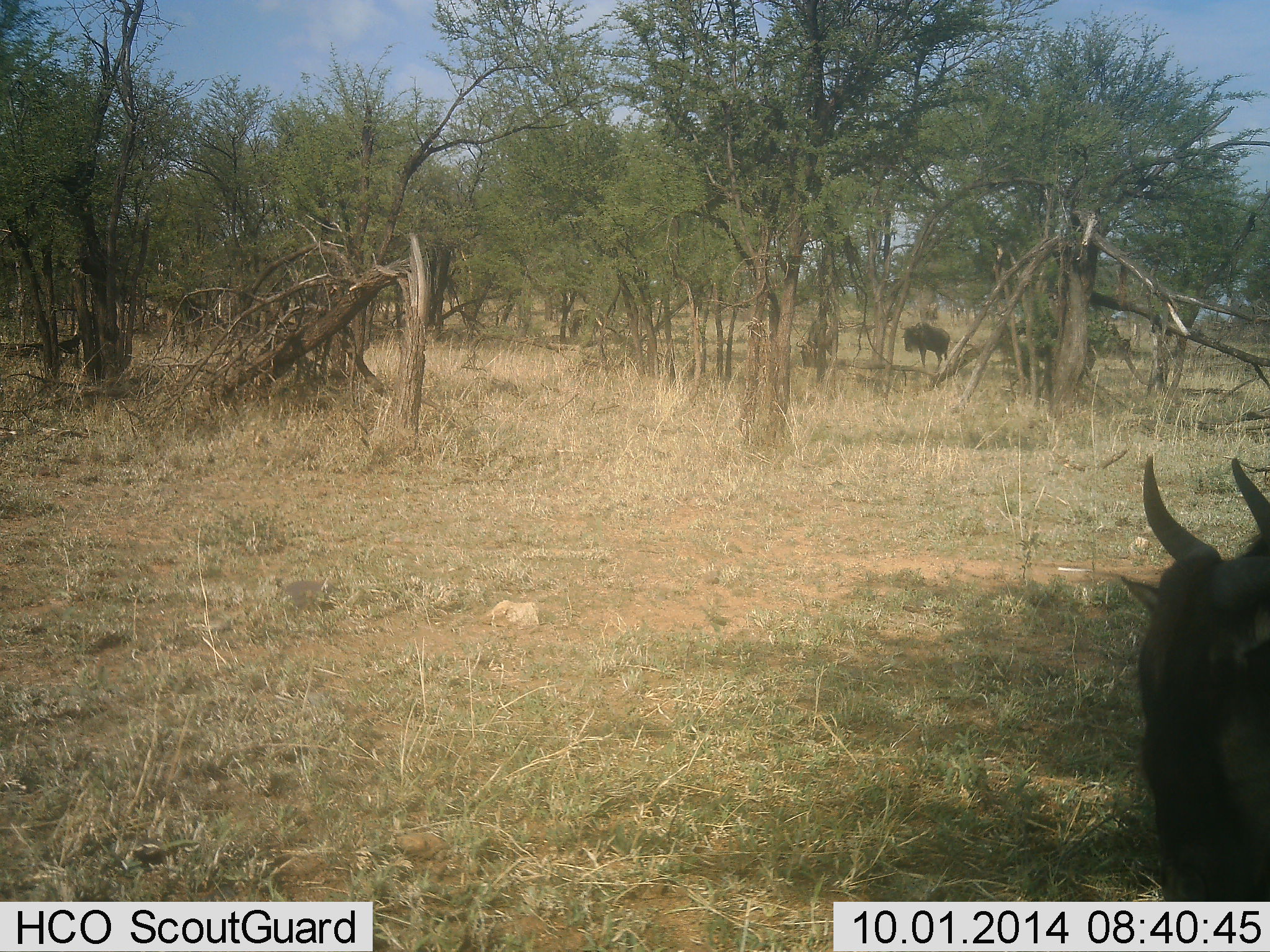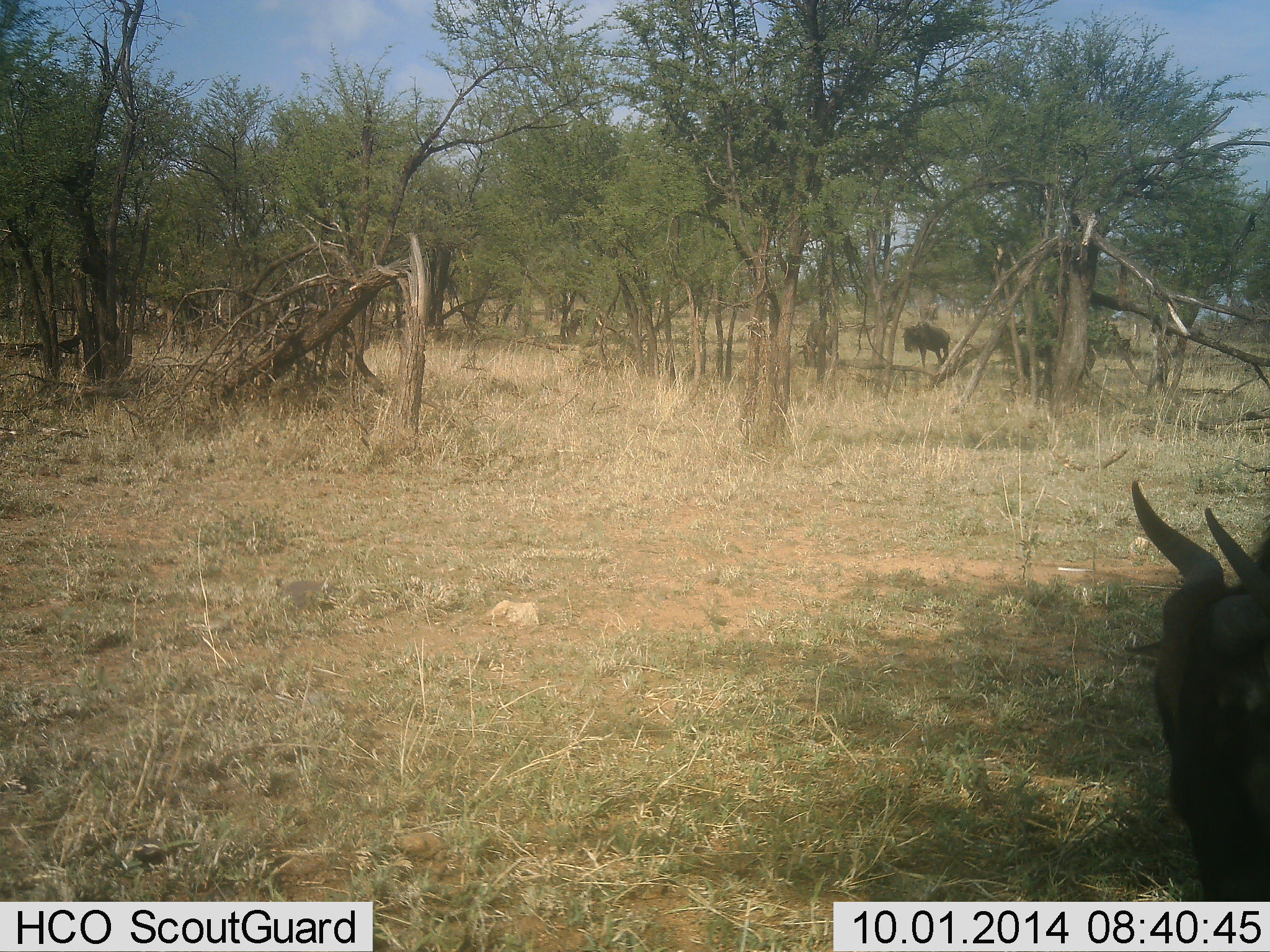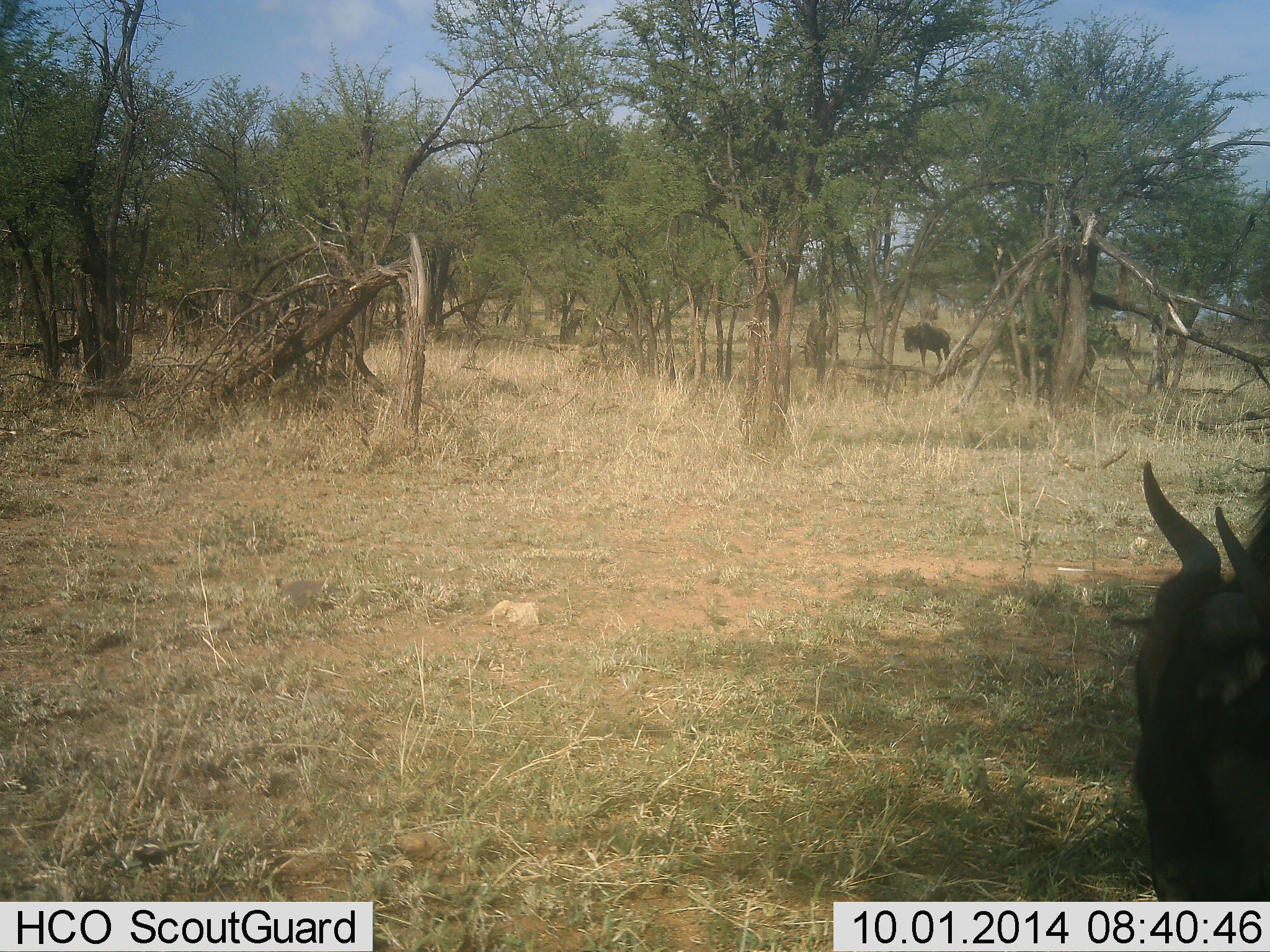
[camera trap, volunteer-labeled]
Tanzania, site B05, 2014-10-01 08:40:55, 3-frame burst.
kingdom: Animalia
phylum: Chordata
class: Mammalia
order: Artiodactyla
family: Bovidae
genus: Connochaetes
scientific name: Connochaetes taurinus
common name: blue wildebeest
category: wildebeest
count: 2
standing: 60%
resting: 0%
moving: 20%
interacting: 0%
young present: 0%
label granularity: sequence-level